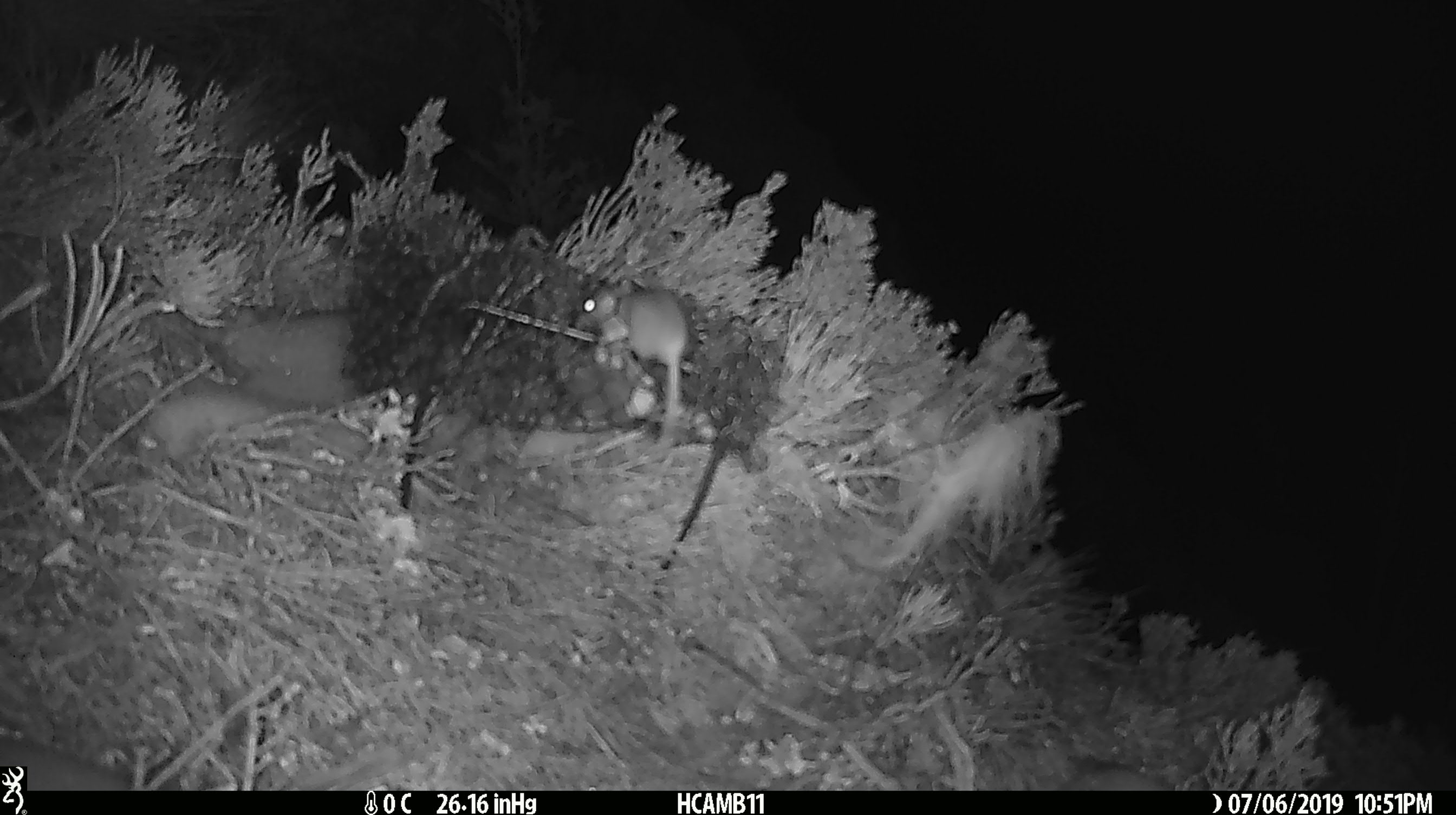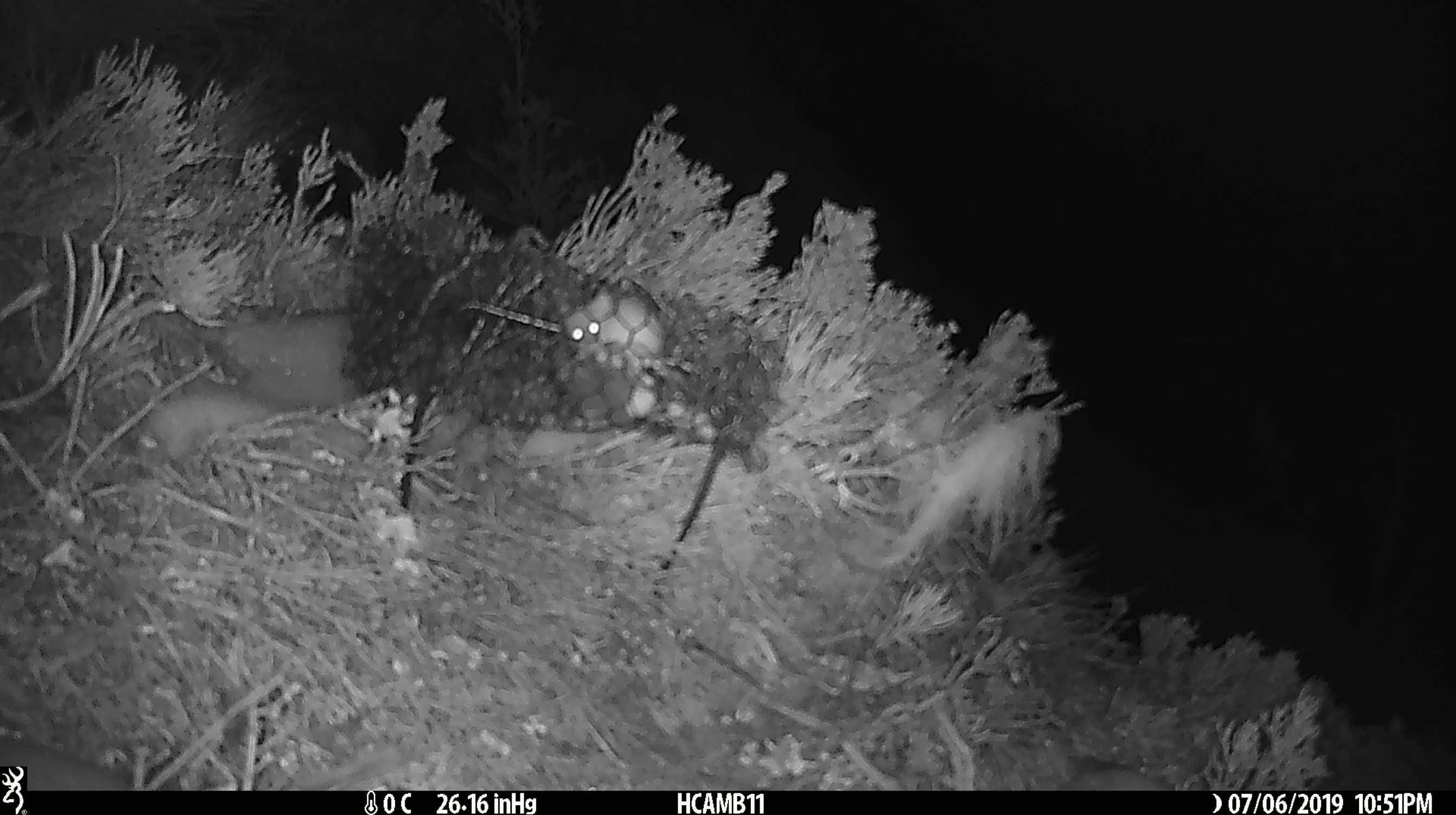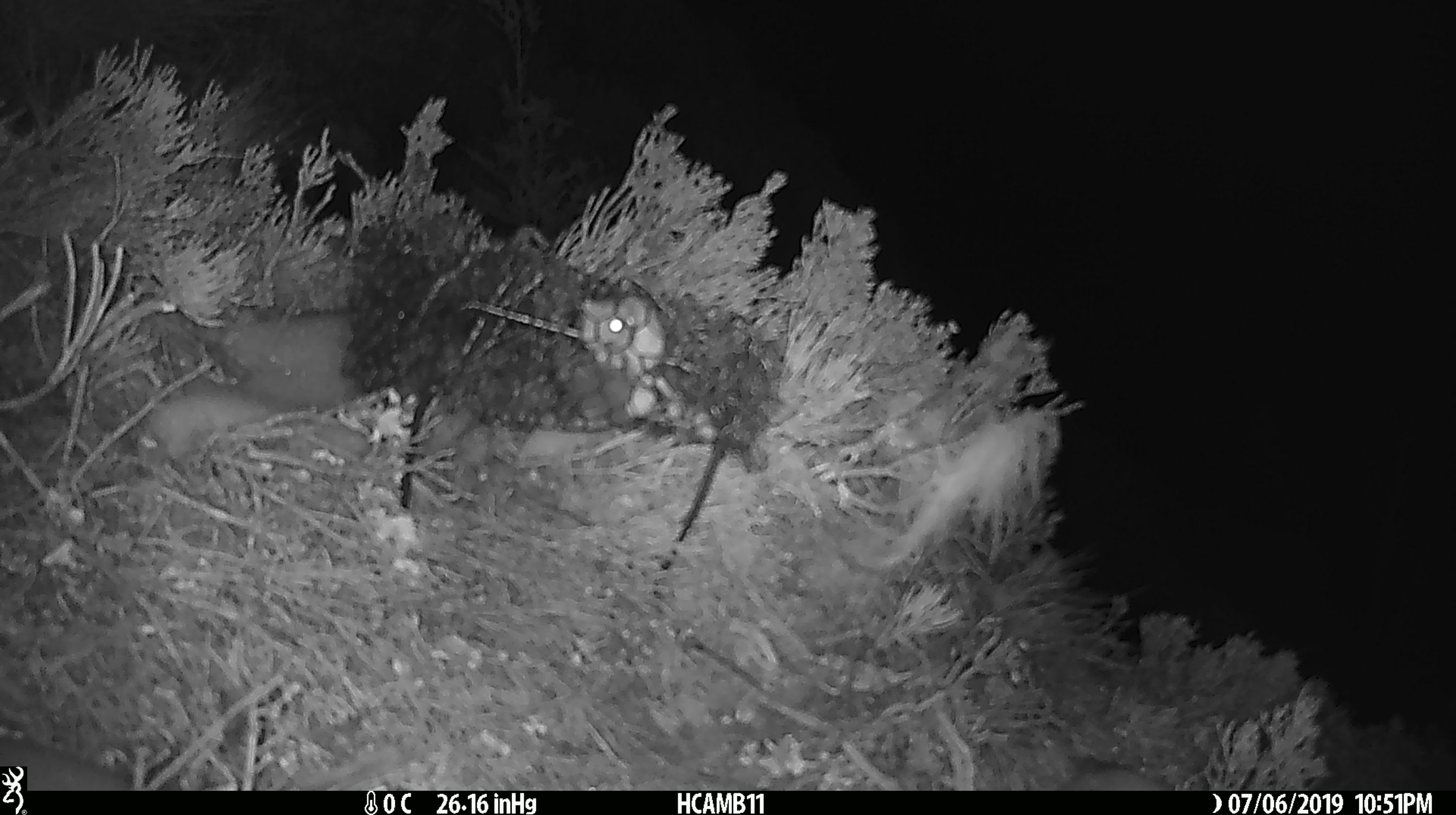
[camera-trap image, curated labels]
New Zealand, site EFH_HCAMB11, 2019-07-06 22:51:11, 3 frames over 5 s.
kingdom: Animalia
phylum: Chordata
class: Mammalia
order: Rodentia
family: Muridae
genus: Mus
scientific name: Mus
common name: mouse